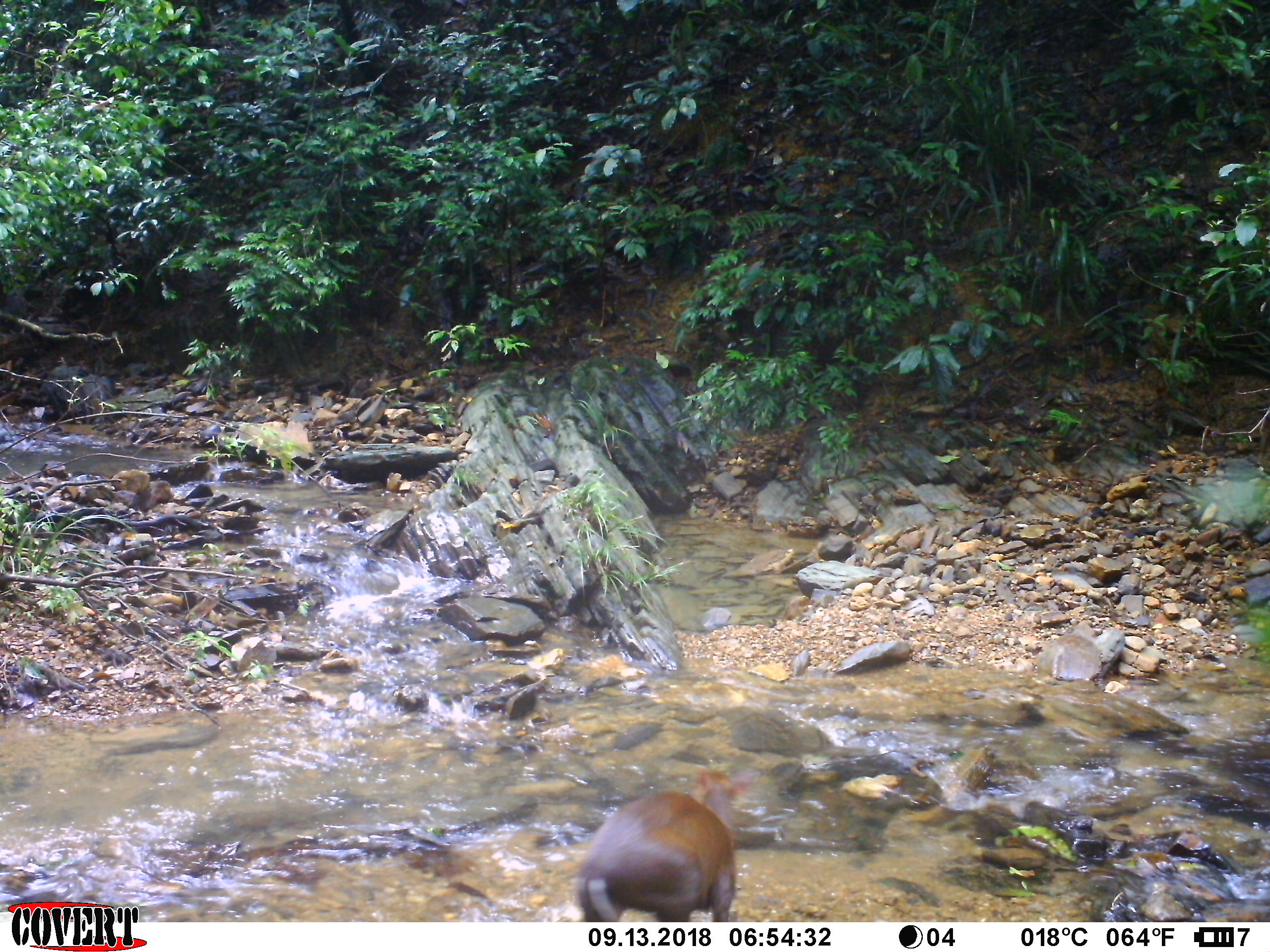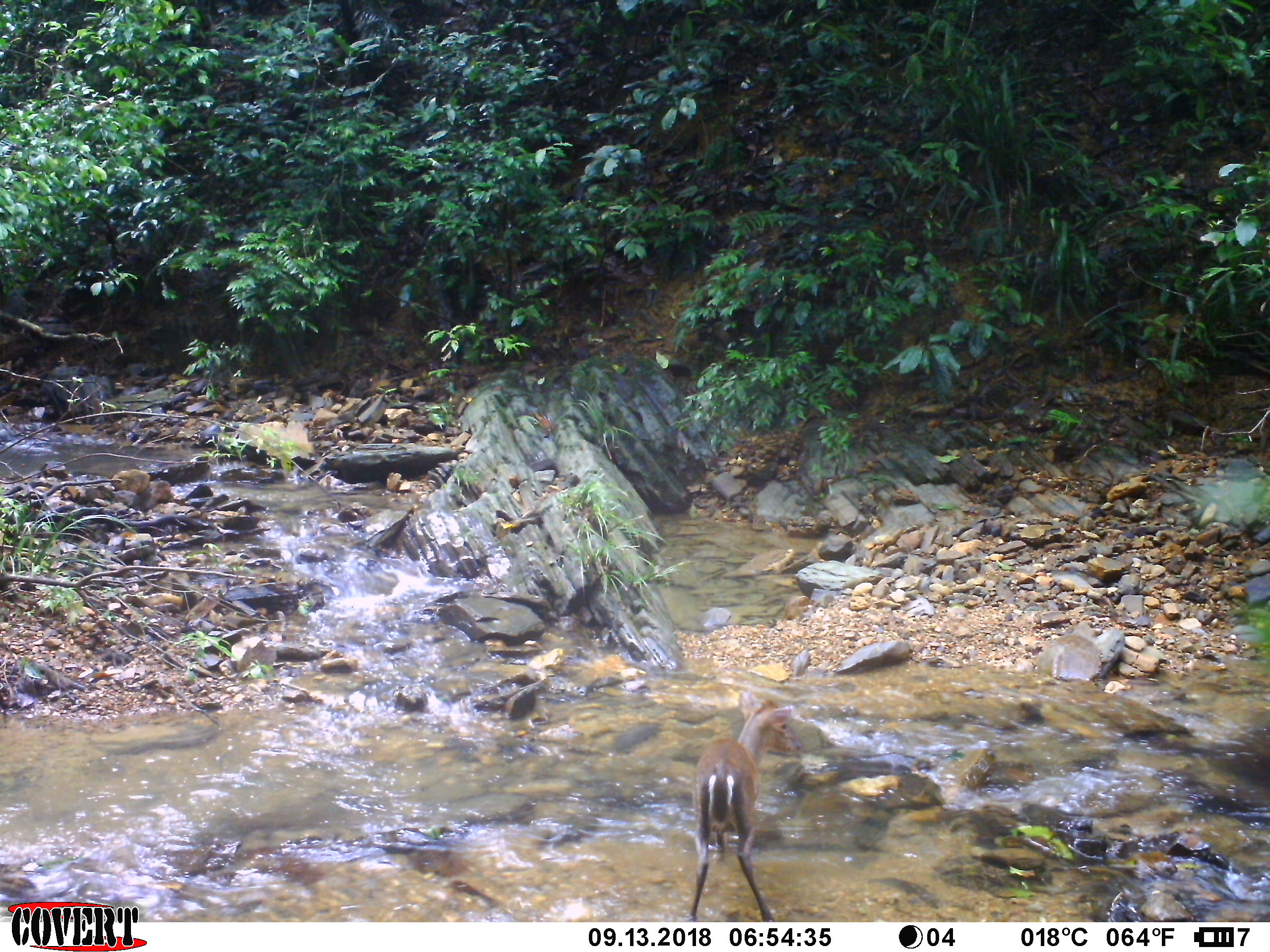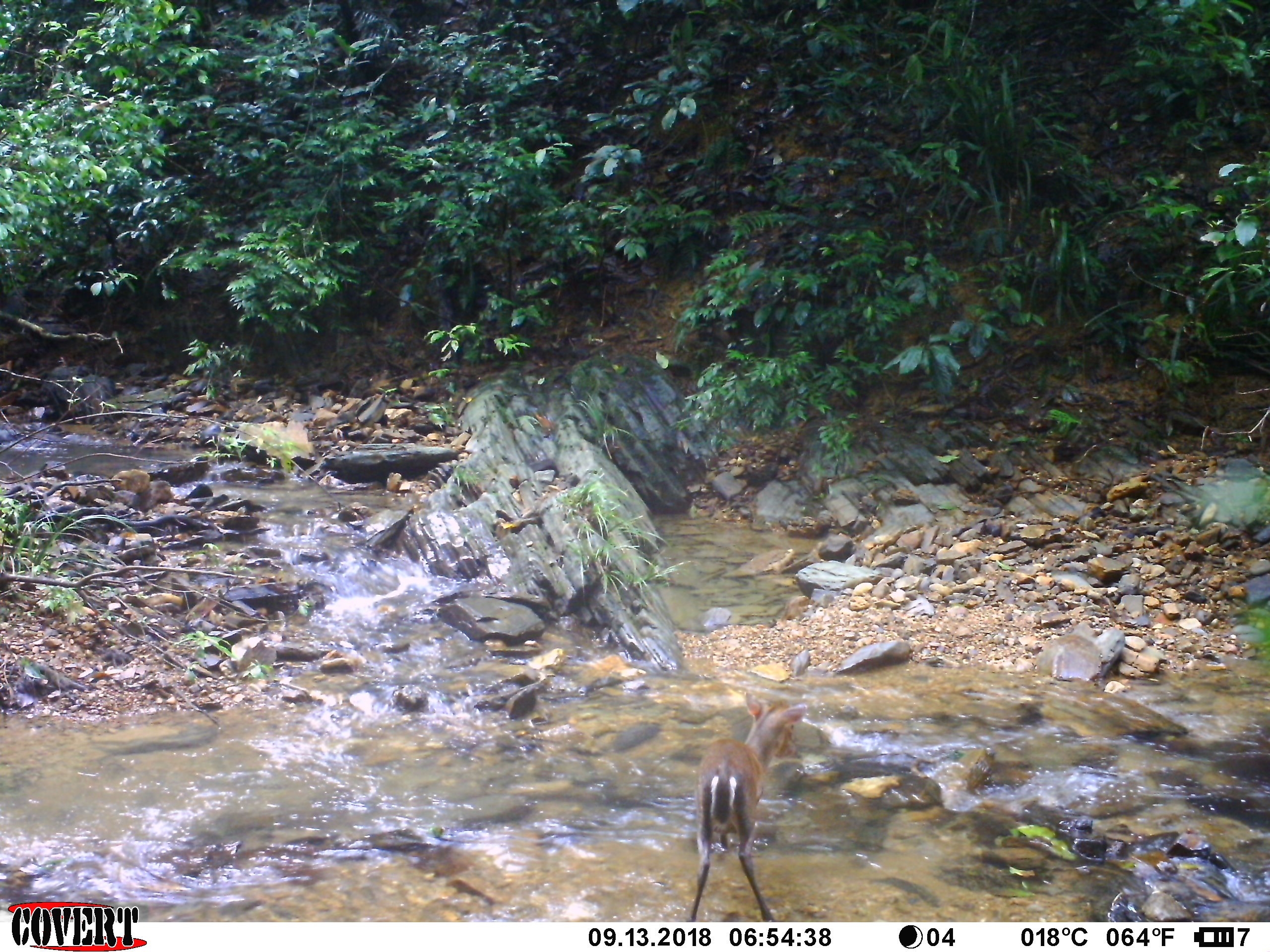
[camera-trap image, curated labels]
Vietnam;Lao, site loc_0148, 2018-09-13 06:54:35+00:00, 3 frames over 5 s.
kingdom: Animalia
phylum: Chordata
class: Mammalia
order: Artiodactyla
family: Cervidae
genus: Muntiacus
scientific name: Muntiacus rooseveltorum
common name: roosevelt's muntjac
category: roosevelts muntjac group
Roosevelts muntjac group (roosevelt's muntjac) (Muntiacus rooseveltorum). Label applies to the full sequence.